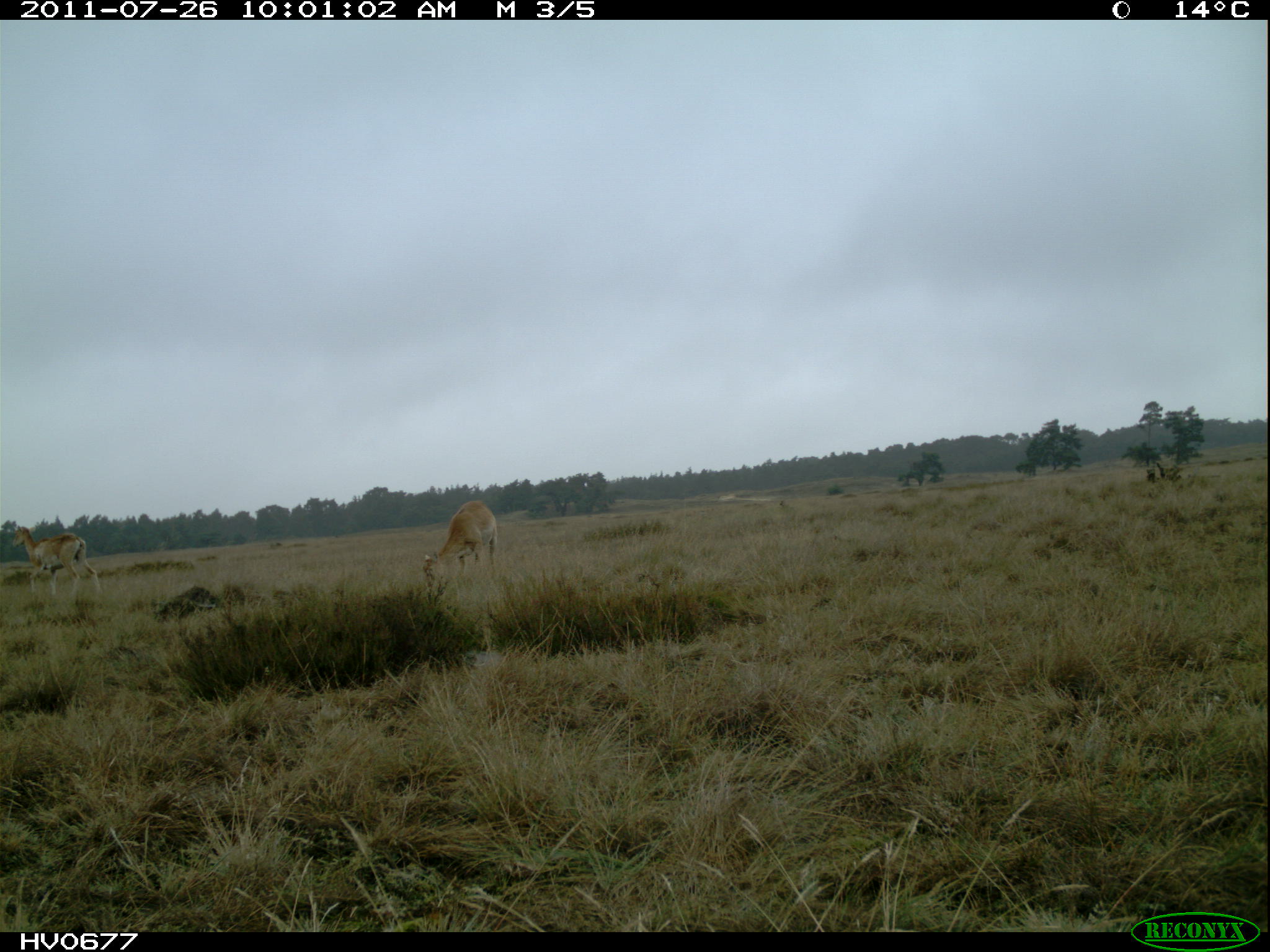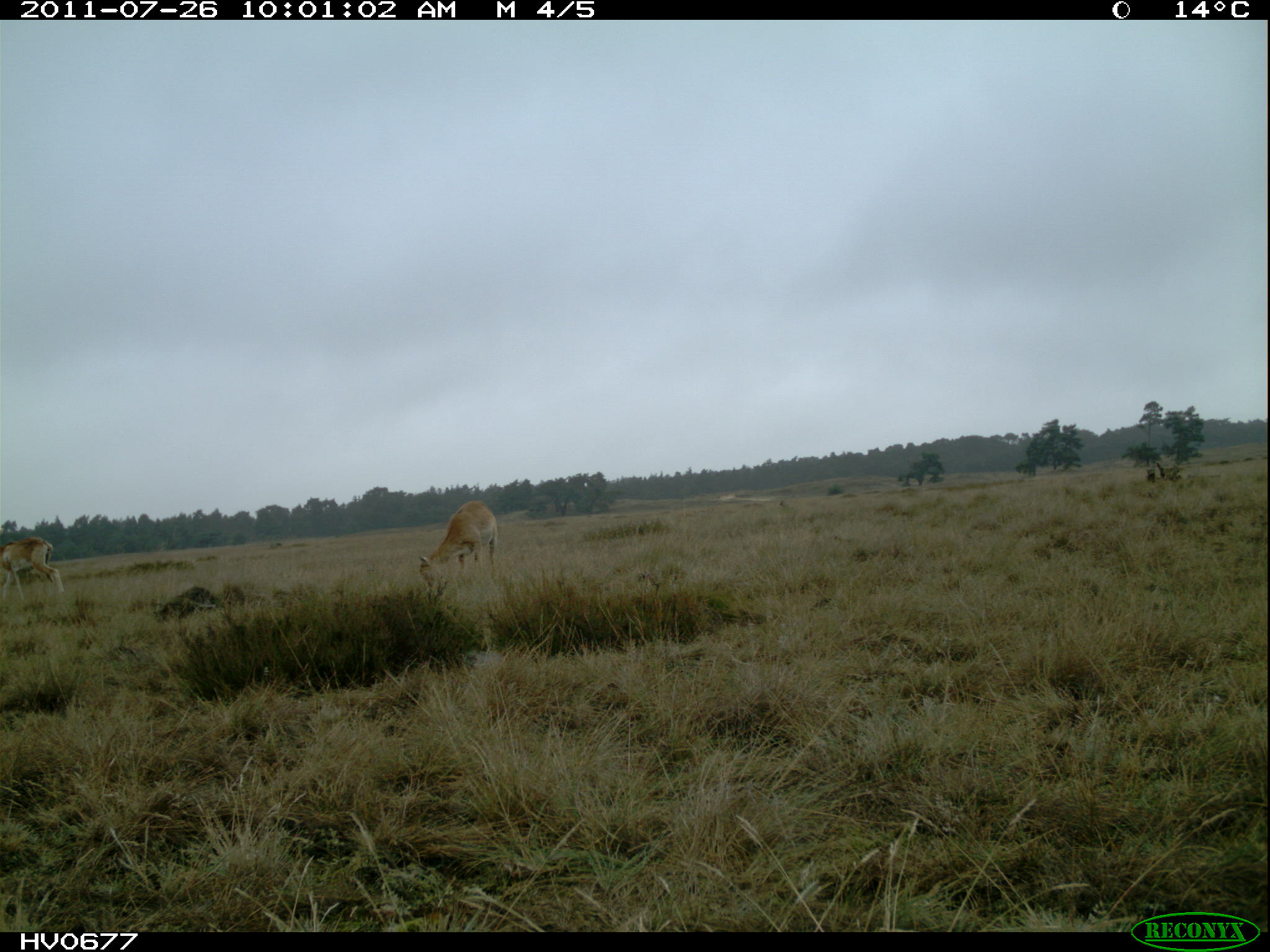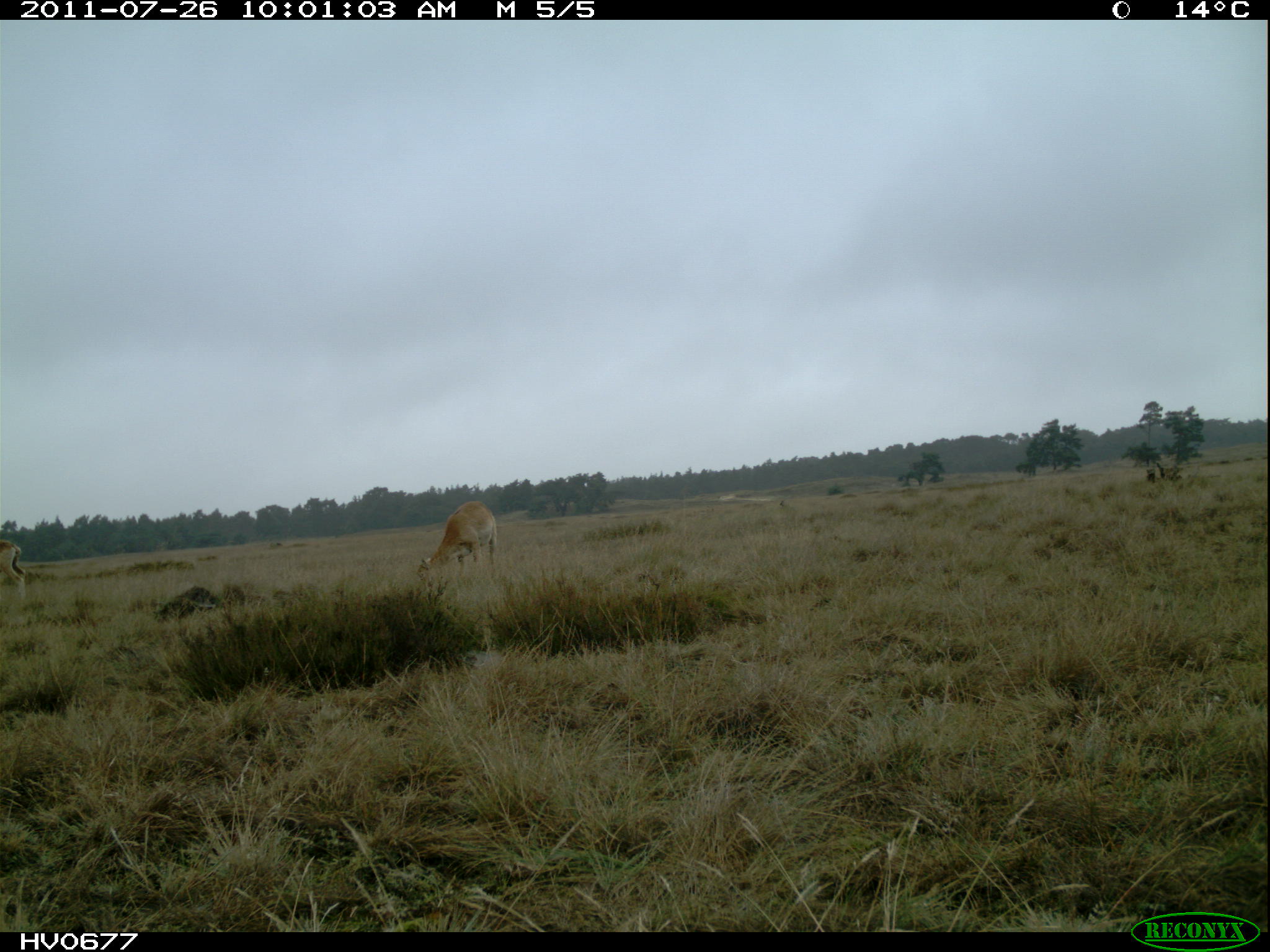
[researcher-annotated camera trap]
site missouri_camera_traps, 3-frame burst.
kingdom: Animalia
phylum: Chordata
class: Mammalia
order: Artiodactyla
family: Bovidae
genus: Ovis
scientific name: Ovis ammon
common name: mouflon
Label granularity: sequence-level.